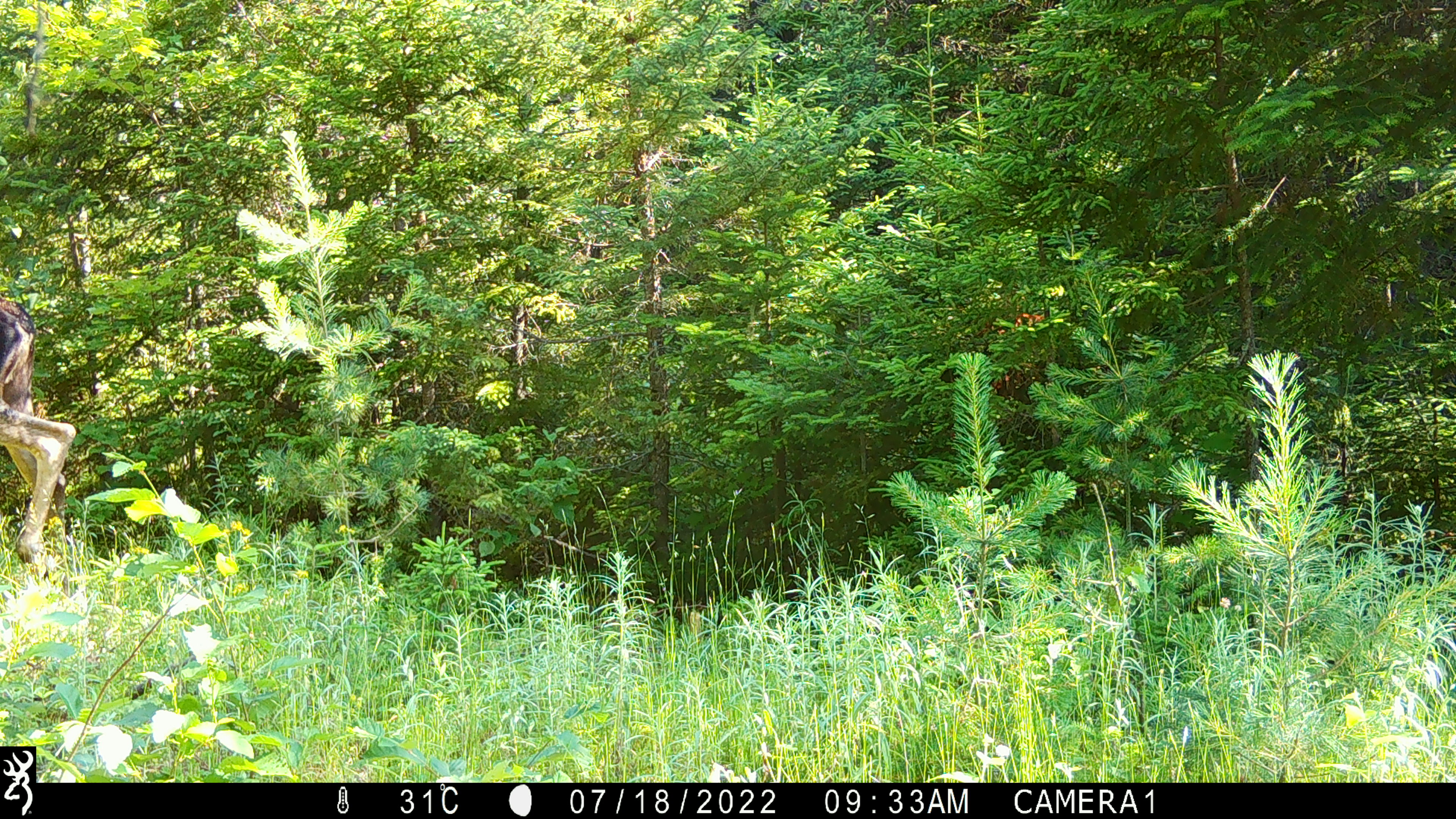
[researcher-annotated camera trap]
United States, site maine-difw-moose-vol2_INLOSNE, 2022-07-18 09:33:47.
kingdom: Animalia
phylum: Chordata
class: Mammalia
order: Artiodactyla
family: Cervidae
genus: Alces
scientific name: Alces alces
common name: moose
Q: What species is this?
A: Moose (Alces alces).